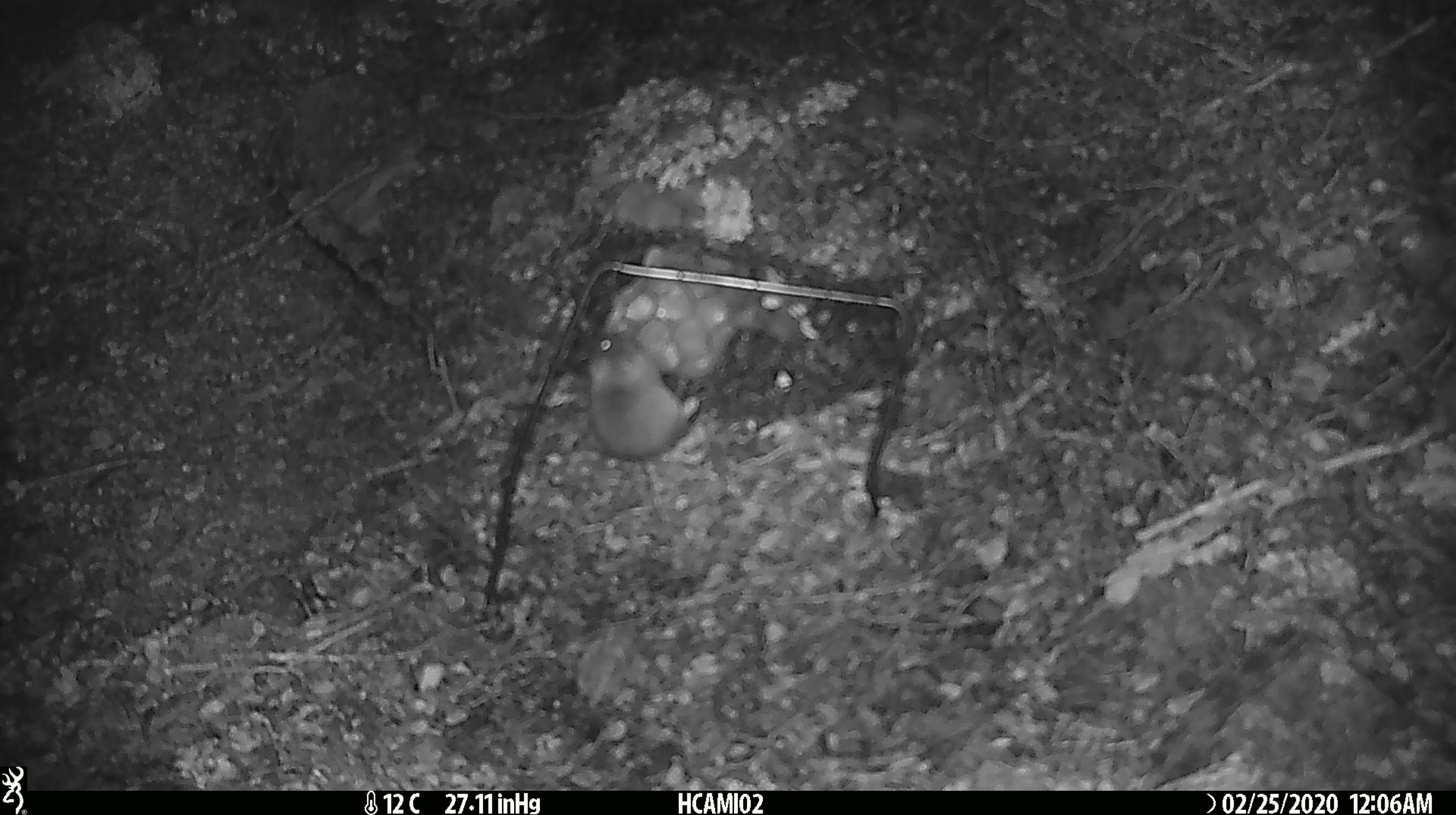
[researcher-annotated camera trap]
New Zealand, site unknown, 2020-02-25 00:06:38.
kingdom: Animalia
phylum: Chordata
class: Mammalia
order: Rodentia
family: Muridae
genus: Mus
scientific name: Mus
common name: mouse